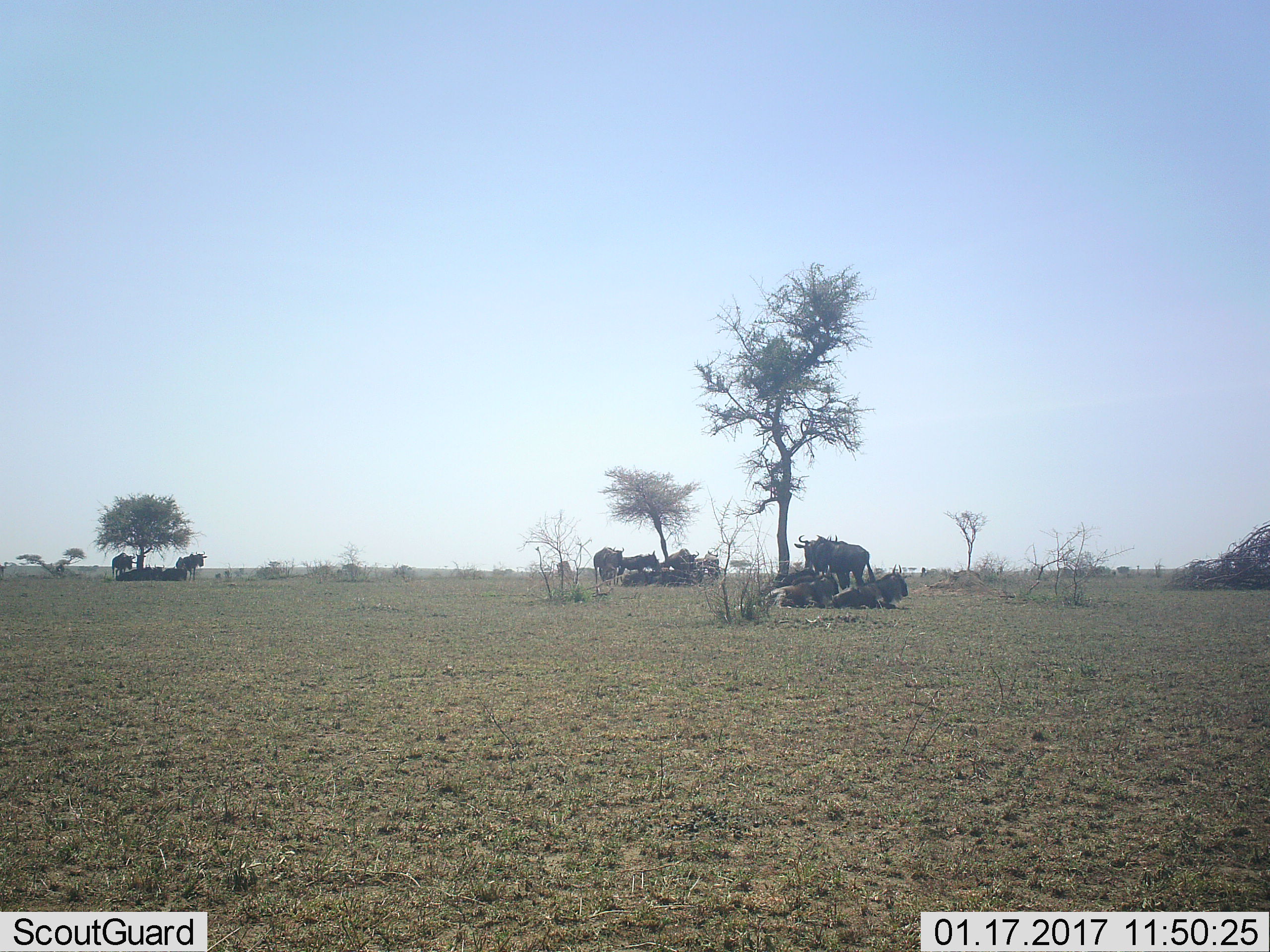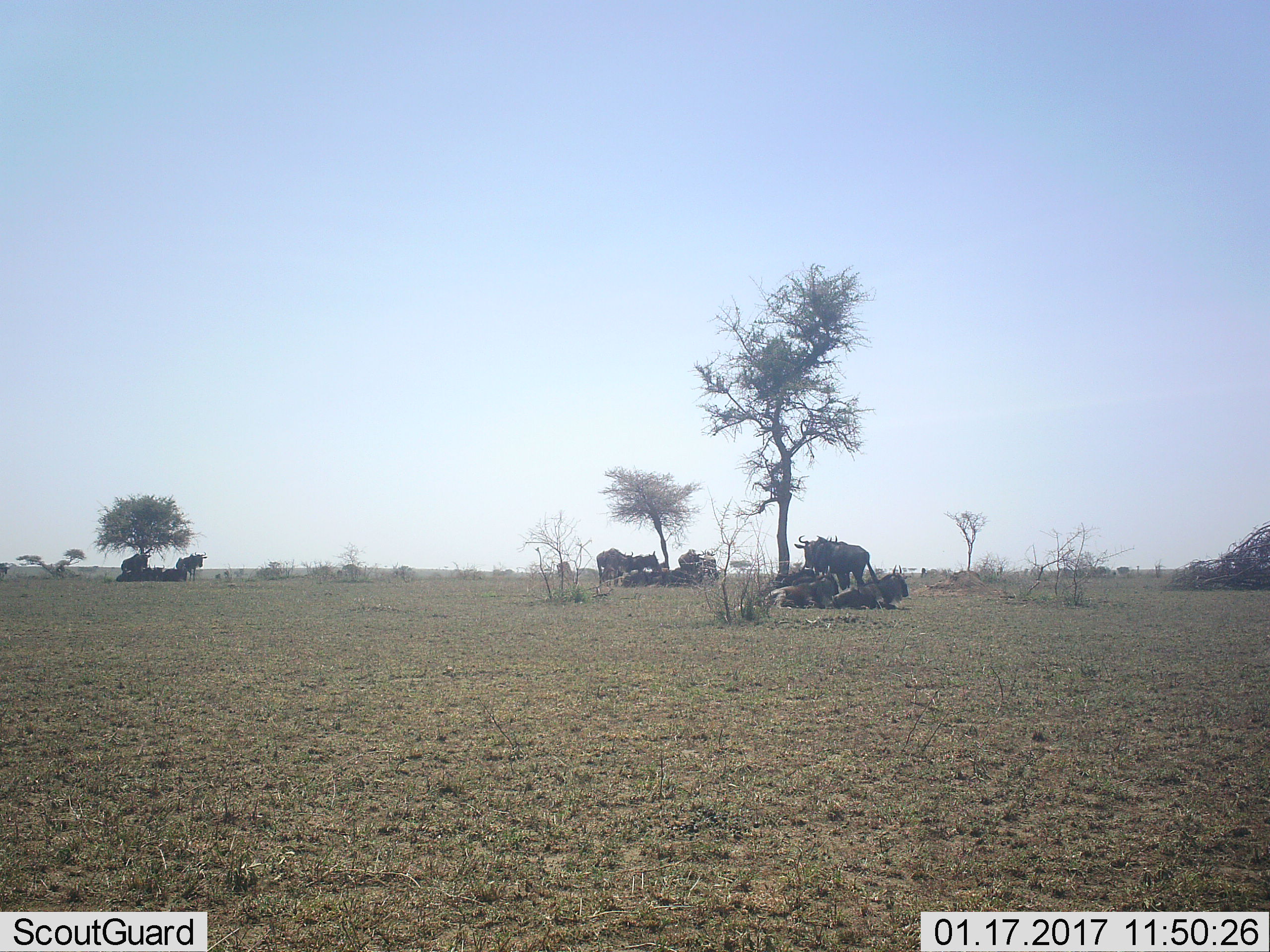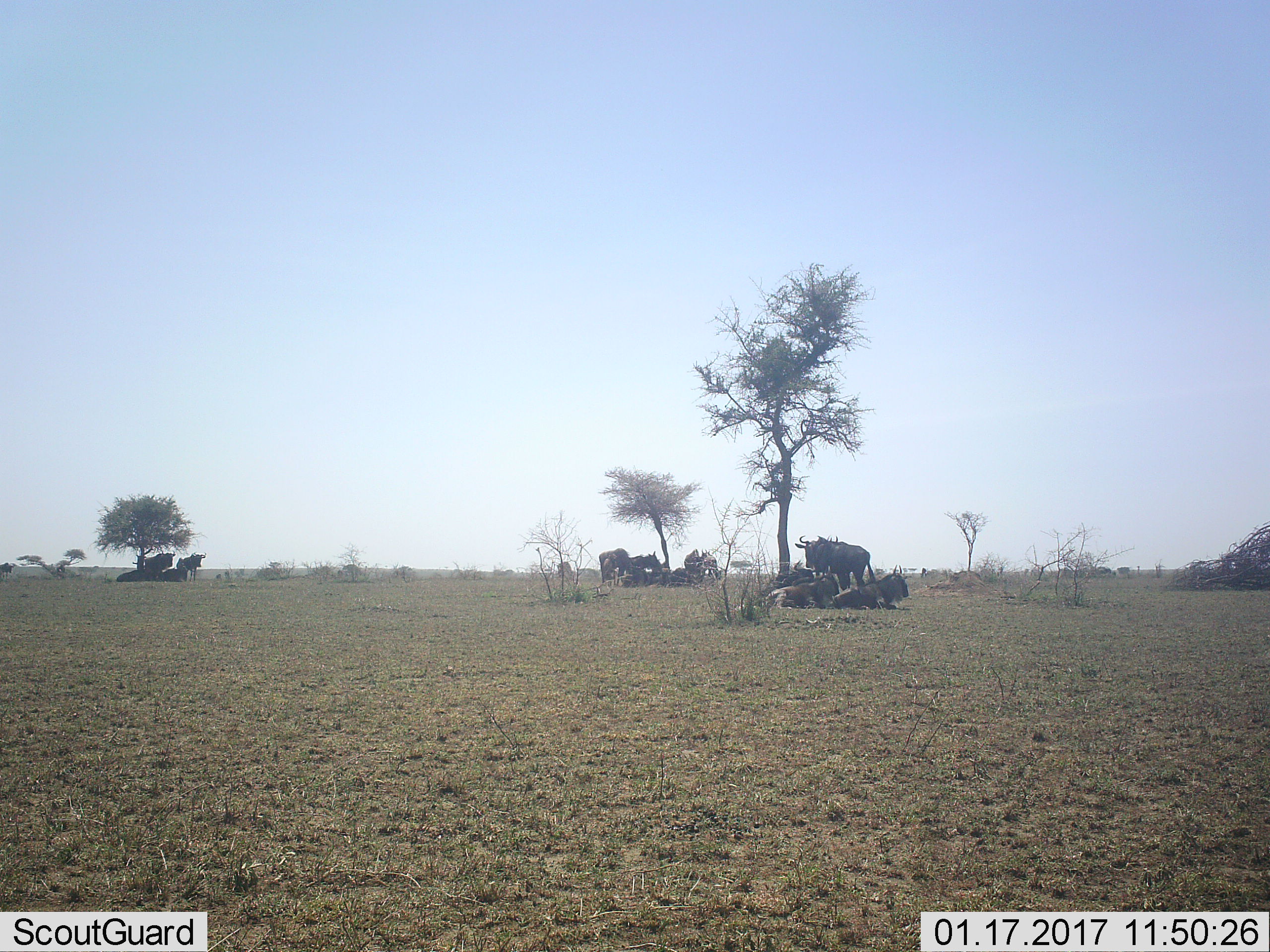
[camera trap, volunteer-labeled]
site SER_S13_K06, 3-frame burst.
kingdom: Animalia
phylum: Chordata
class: Mammalia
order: Artiodactyla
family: Bovidae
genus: Connochaetes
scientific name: Connochaetes taurinus taurinus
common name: blue wildebeest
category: wildebeestblue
Wildebeestblue (blue wildebeest) (Connochaetes taurinus taurinus), count 11-50. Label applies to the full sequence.